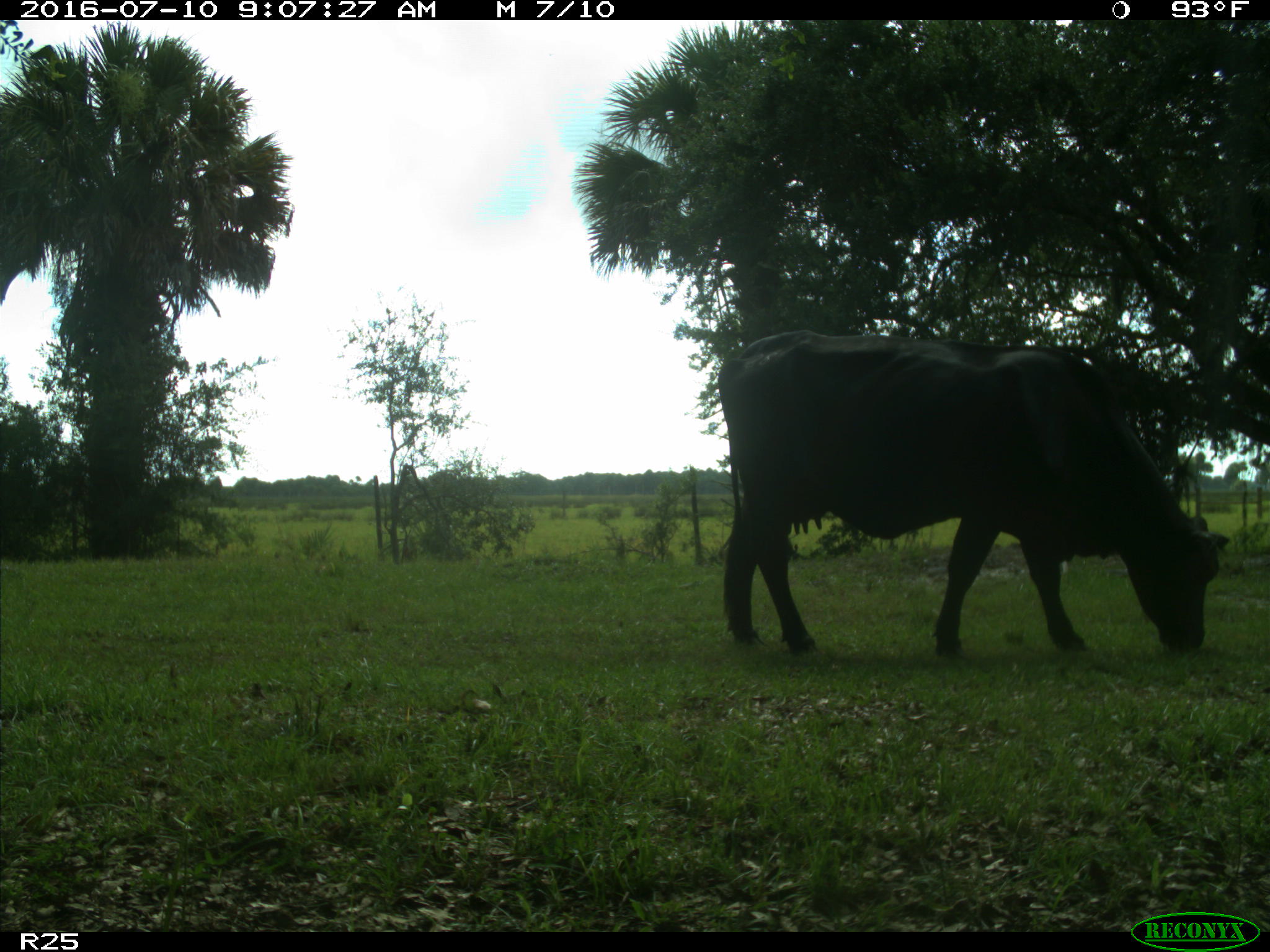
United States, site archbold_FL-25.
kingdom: Animalia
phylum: Chordata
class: Mammalia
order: Artiodactyla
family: Bovidae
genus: Bos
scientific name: Bos taurus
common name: domestic cow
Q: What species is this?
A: Bos taurus (domestic cow).